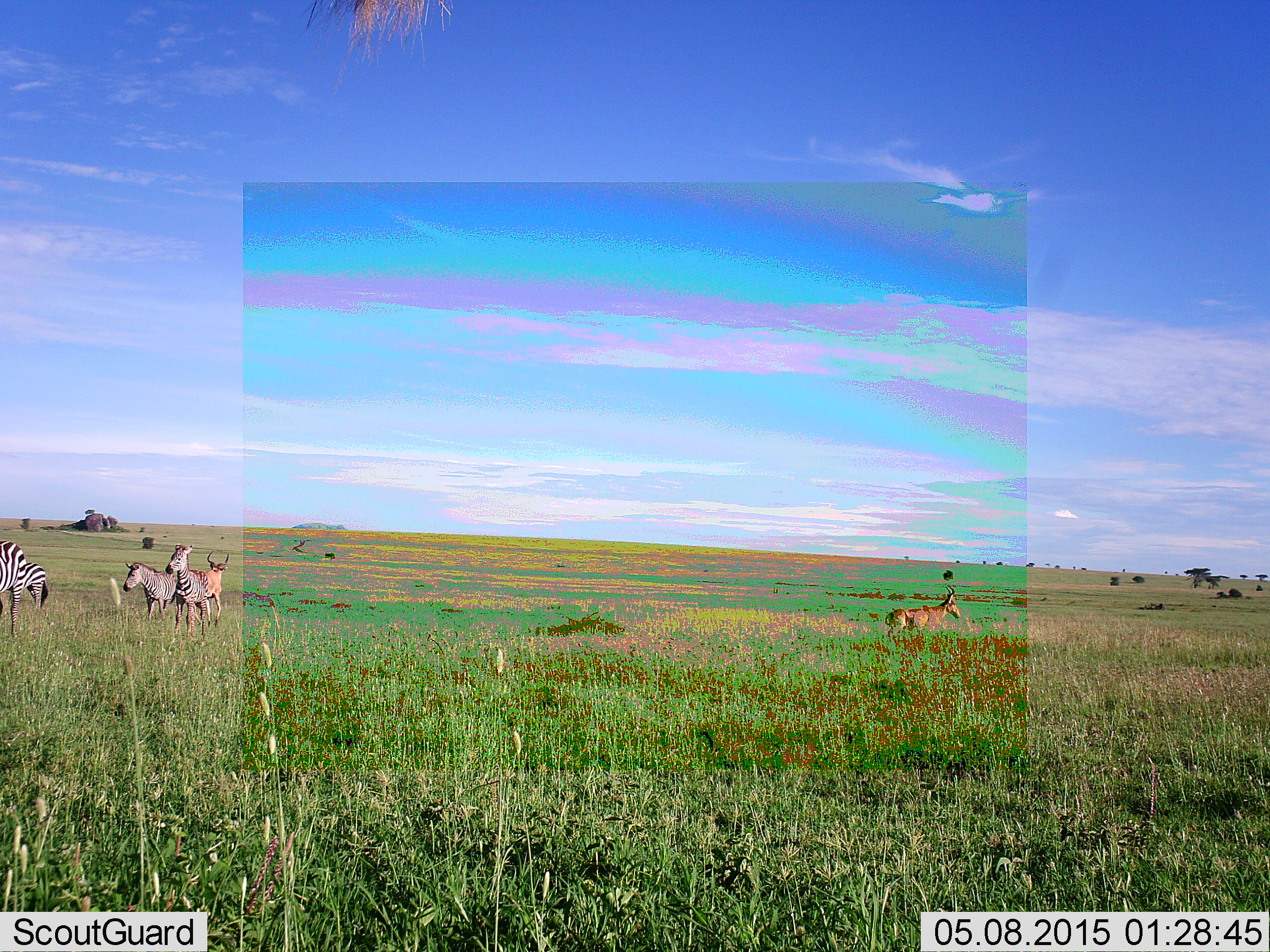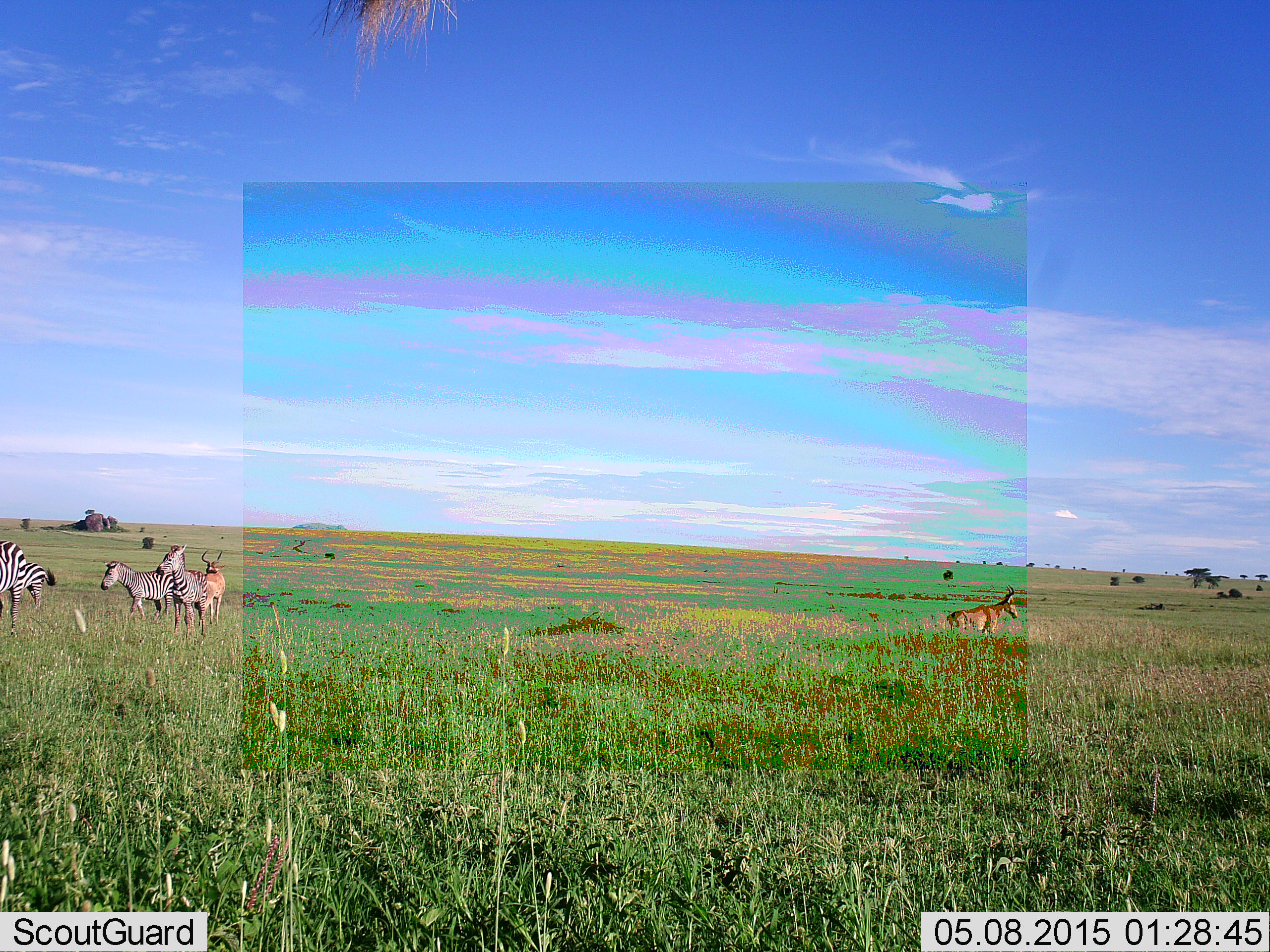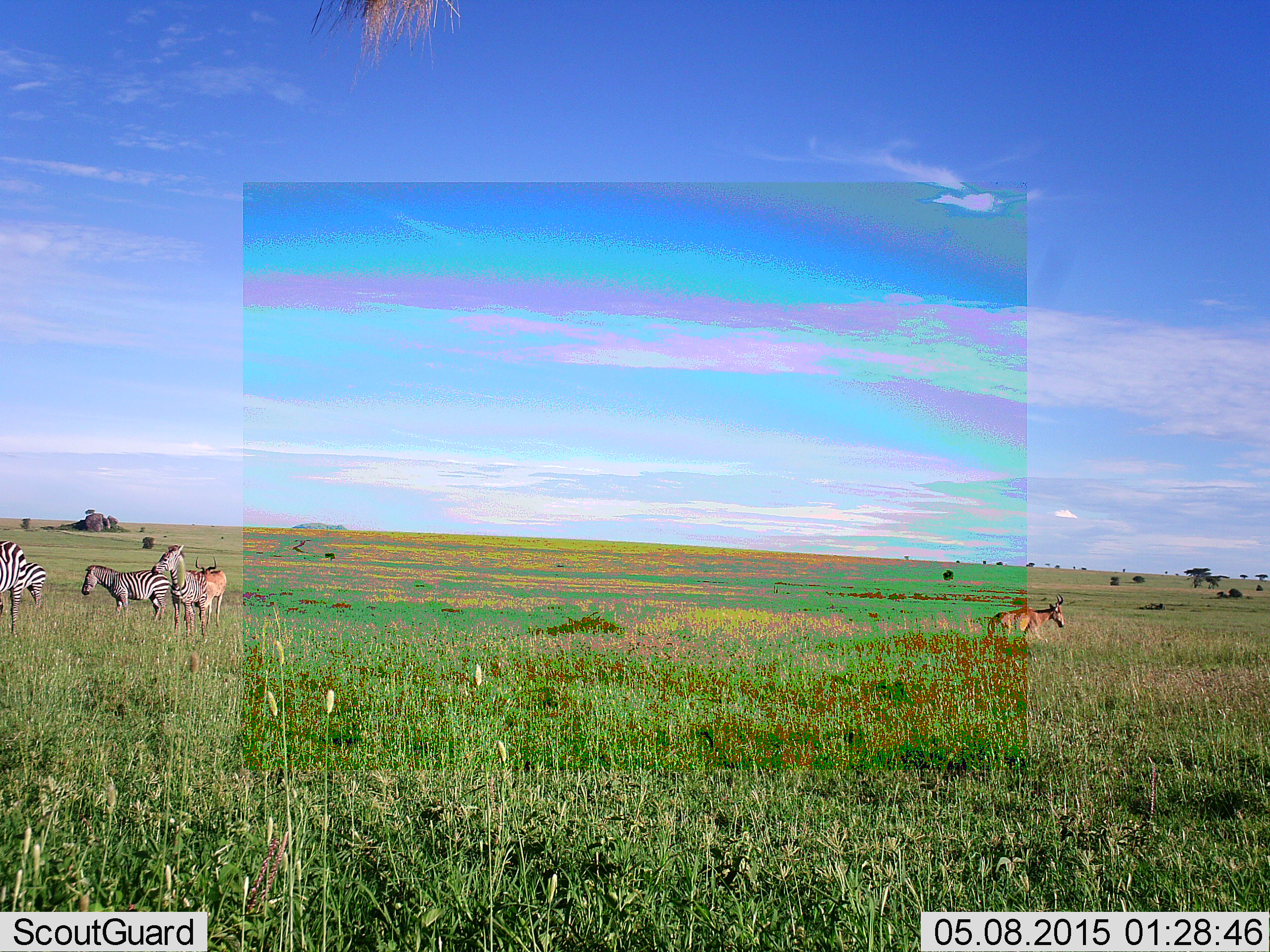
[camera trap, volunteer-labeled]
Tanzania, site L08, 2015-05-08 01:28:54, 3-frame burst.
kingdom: Animalia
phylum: Chordata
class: Mammalia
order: Artiodactyla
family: Bovidae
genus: Alcelaphus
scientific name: Alcelaphus buselaphus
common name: hartebeest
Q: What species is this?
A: Hartebeest (Alcelaphus buselaphus).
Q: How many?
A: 2.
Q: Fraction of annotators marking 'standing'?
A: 55%.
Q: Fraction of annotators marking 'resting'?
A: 0%.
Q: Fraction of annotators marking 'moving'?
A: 91%.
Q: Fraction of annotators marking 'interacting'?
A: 0%.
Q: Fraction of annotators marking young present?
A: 0%.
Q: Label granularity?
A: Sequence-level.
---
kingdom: Animalia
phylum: Chordata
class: Mammalia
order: Perissodactyla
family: Equidae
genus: Equus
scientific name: Equus quagga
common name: plains zebra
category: zebra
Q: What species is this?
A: Zebra (plains zebra) (Equus quagga).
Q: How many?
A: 3.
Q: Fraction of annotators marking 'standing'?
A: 79%.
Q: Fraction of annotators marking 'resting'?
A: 0%.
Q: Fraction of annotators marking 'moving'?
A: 29%.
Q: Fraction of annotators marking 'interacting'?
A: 21%.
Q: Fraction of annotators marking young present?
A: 0%.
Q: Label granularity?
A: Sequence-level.